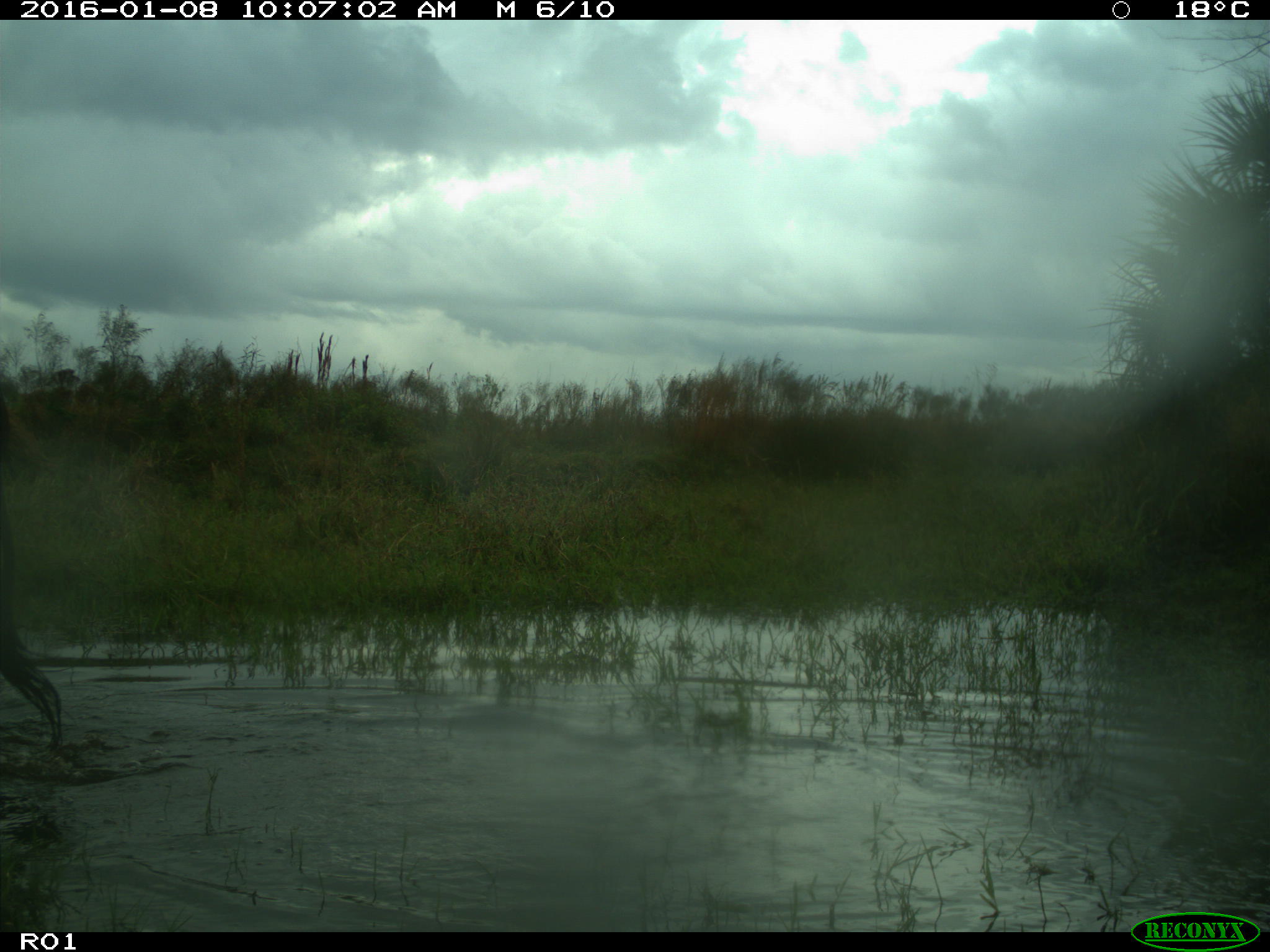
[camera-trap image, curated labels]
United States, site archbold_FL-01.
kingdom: Animalia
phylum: Chordata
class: Mammalia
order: Artiodactyla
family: Bovidae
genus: Bos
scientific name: Bos taurus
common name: domestic cow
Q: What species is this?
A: Bos taurus (domestic cow).